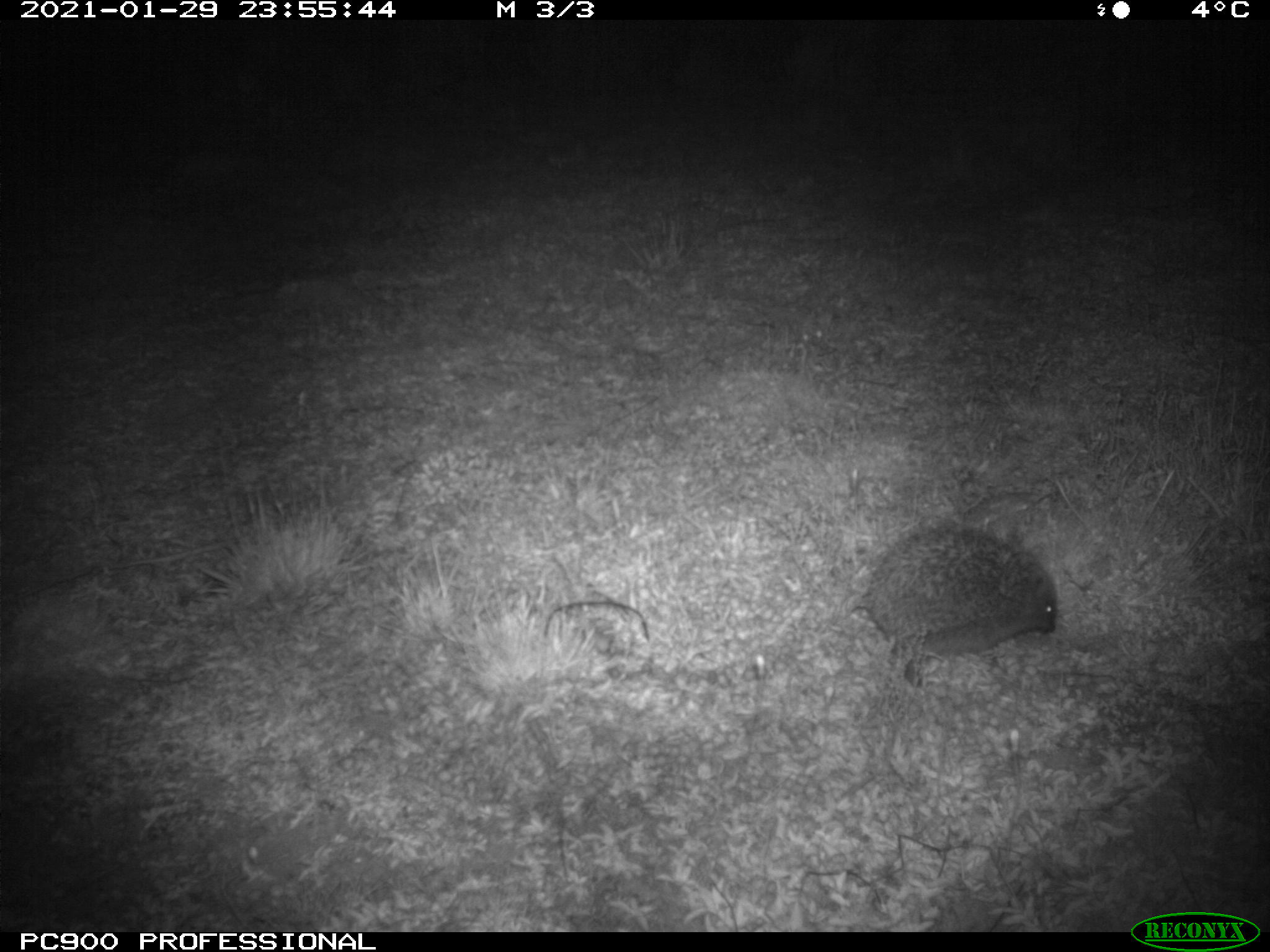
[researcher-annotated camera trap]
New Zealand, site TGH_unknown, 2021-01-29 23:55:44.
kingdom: Animalia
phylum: Chordata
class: Mammalia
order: Eulipotyphla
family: Erinaceidae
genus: Erinaceus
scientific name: Erinaceus europaeus europaeus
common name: european hedgehog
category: hedgehog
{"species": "hedgehog (european hedgehog) (Erinaceus europaeus europaeus)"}